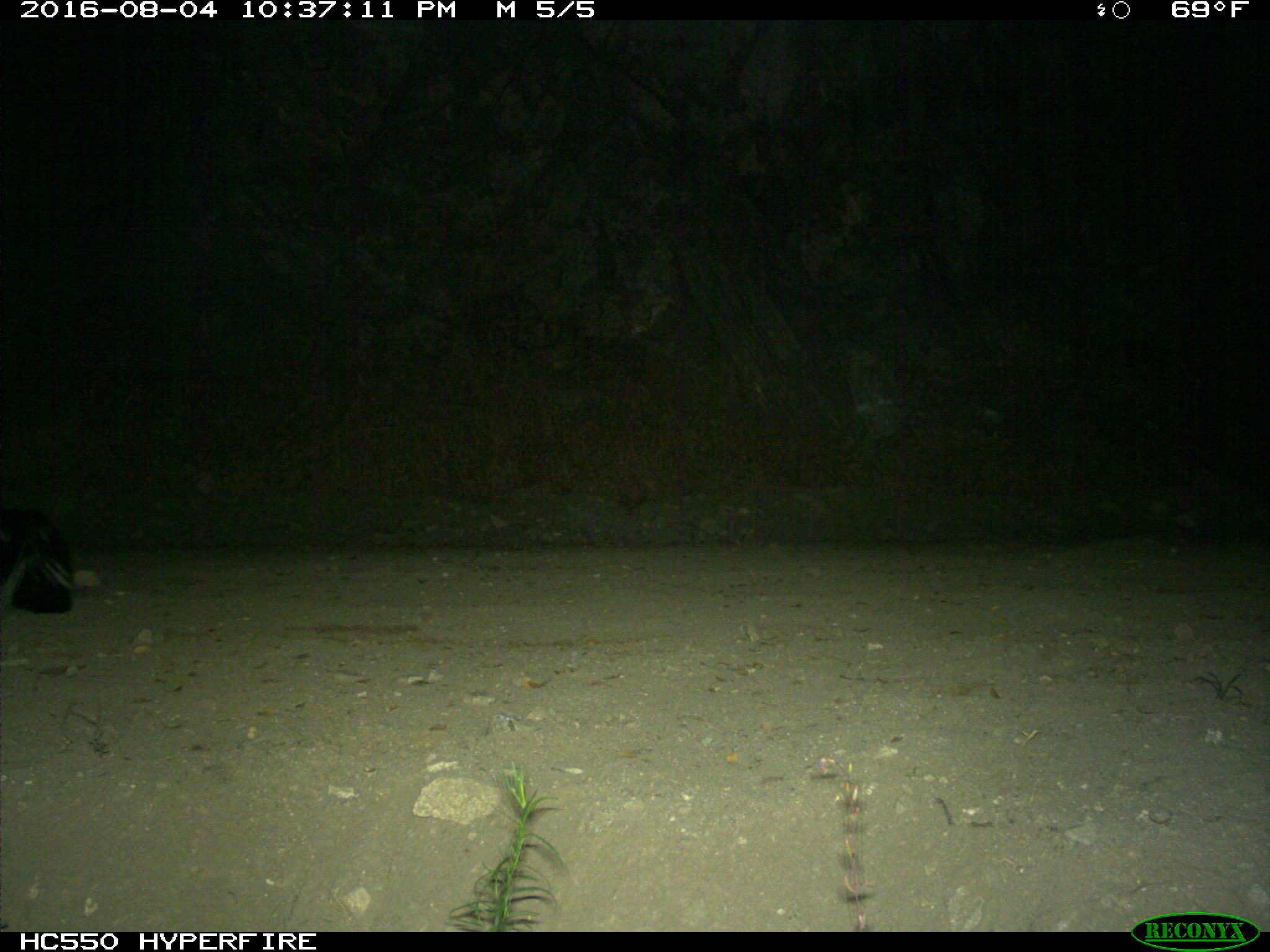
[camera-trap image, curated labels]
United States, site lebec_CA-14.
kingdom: Animalia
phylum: Chordata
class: Mammalia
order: Carnivora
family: Mephitidae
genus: Mephitis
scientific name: Mephitis mephitis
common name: striped skunk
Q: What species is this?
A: Mephitis mephitis (striped skunk).